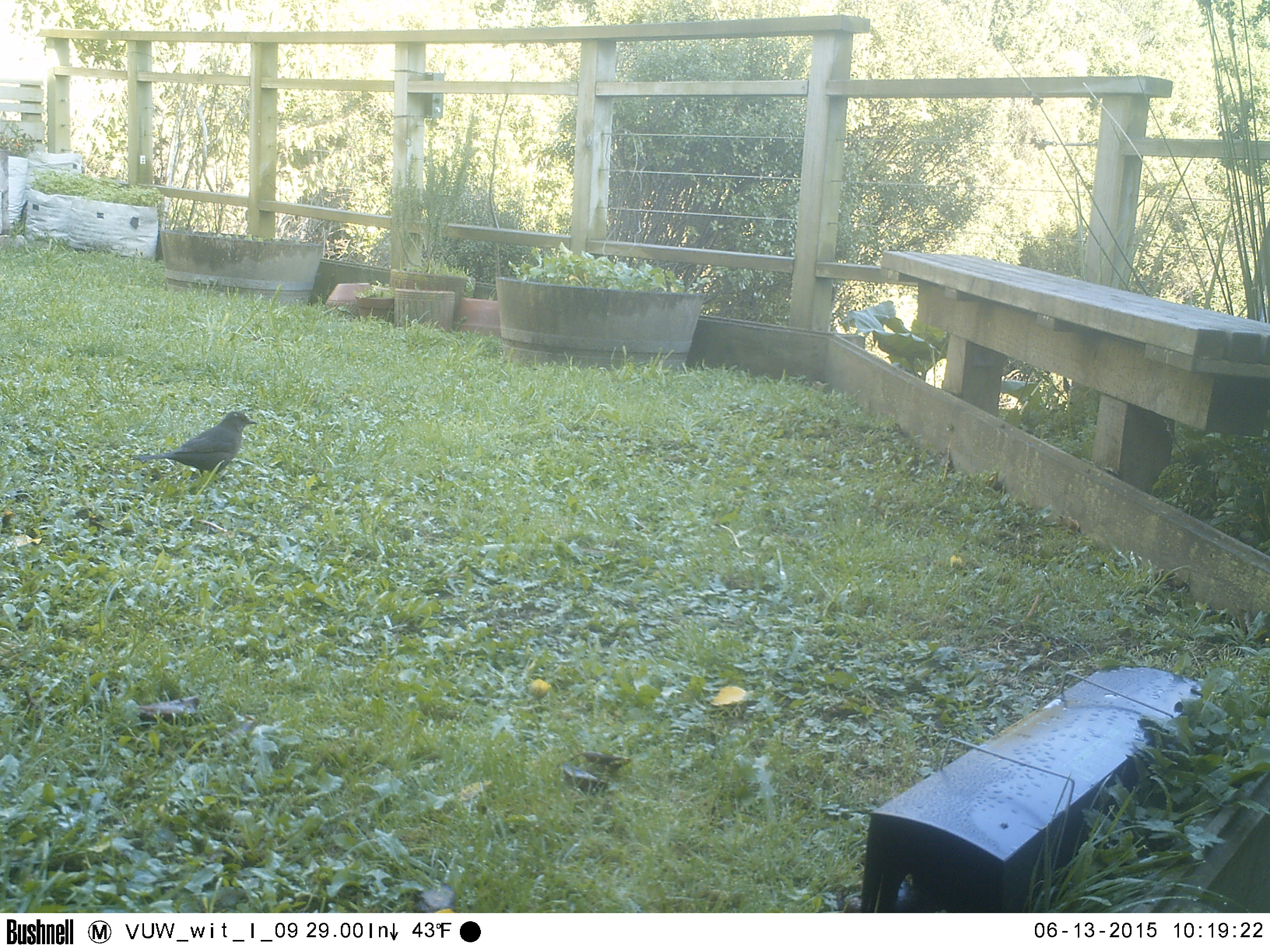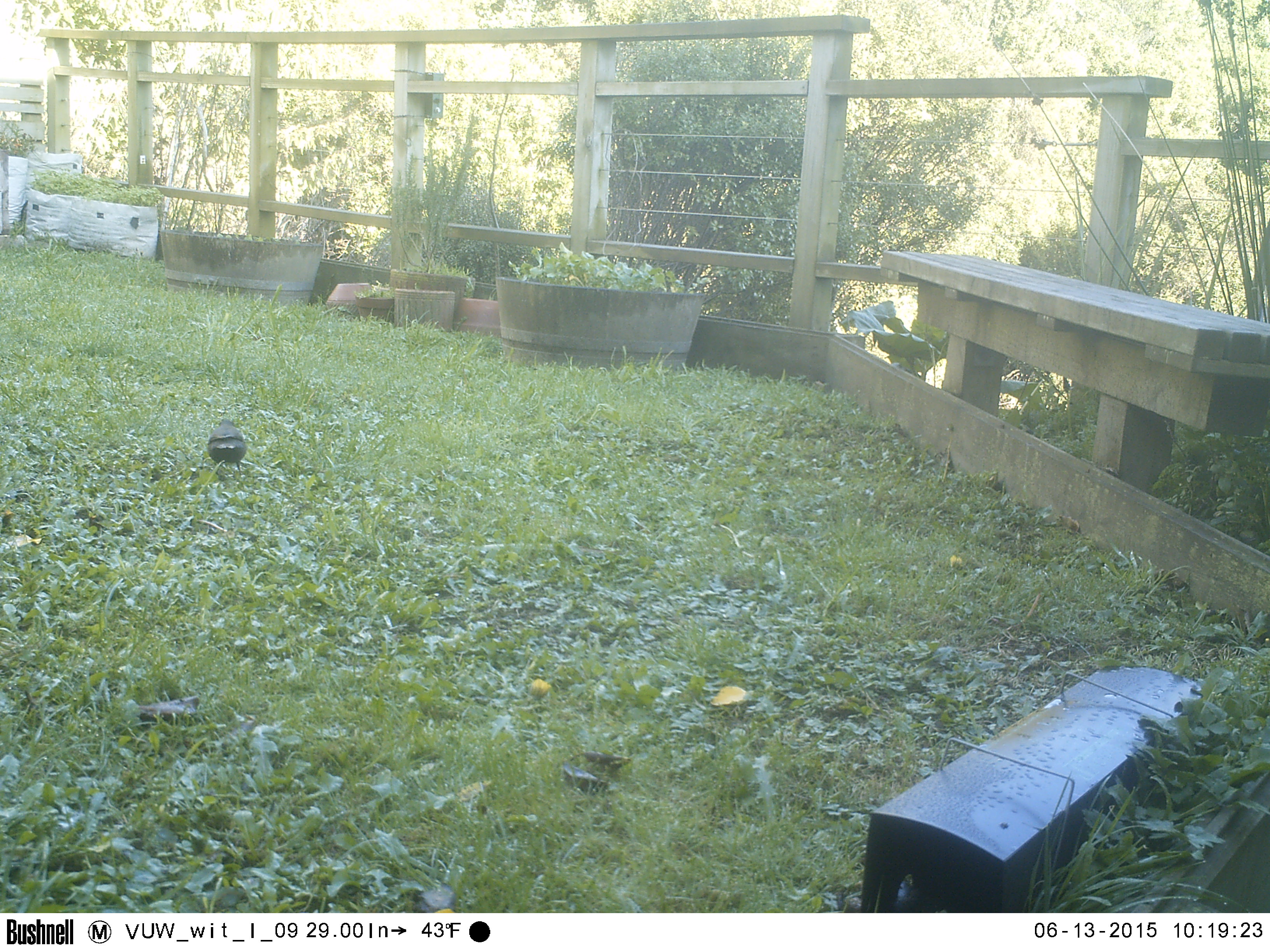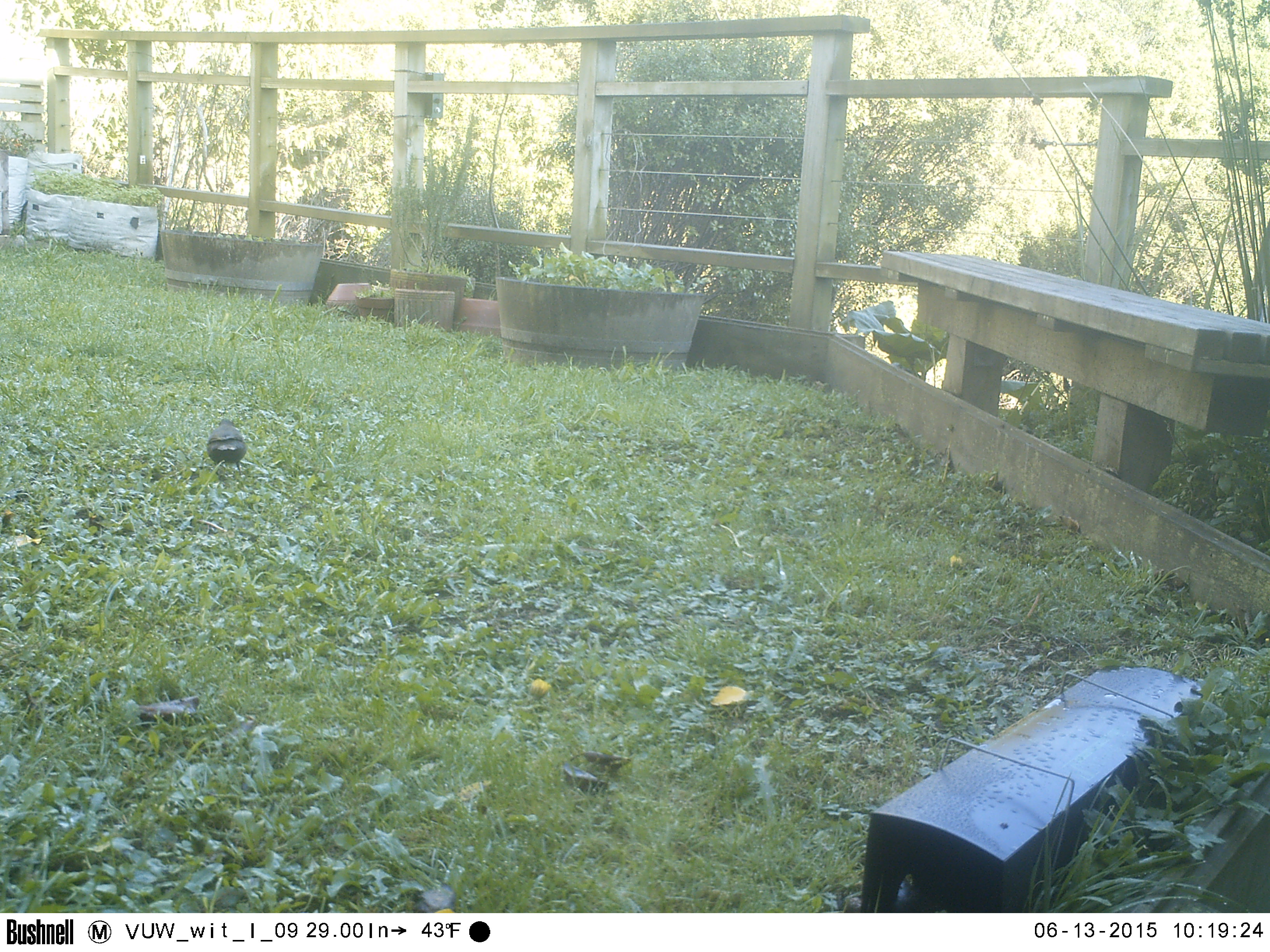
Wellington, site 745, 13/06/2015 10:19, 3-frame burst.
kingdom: Animalia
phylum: Chordata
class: Aves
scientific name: Aves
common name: bird